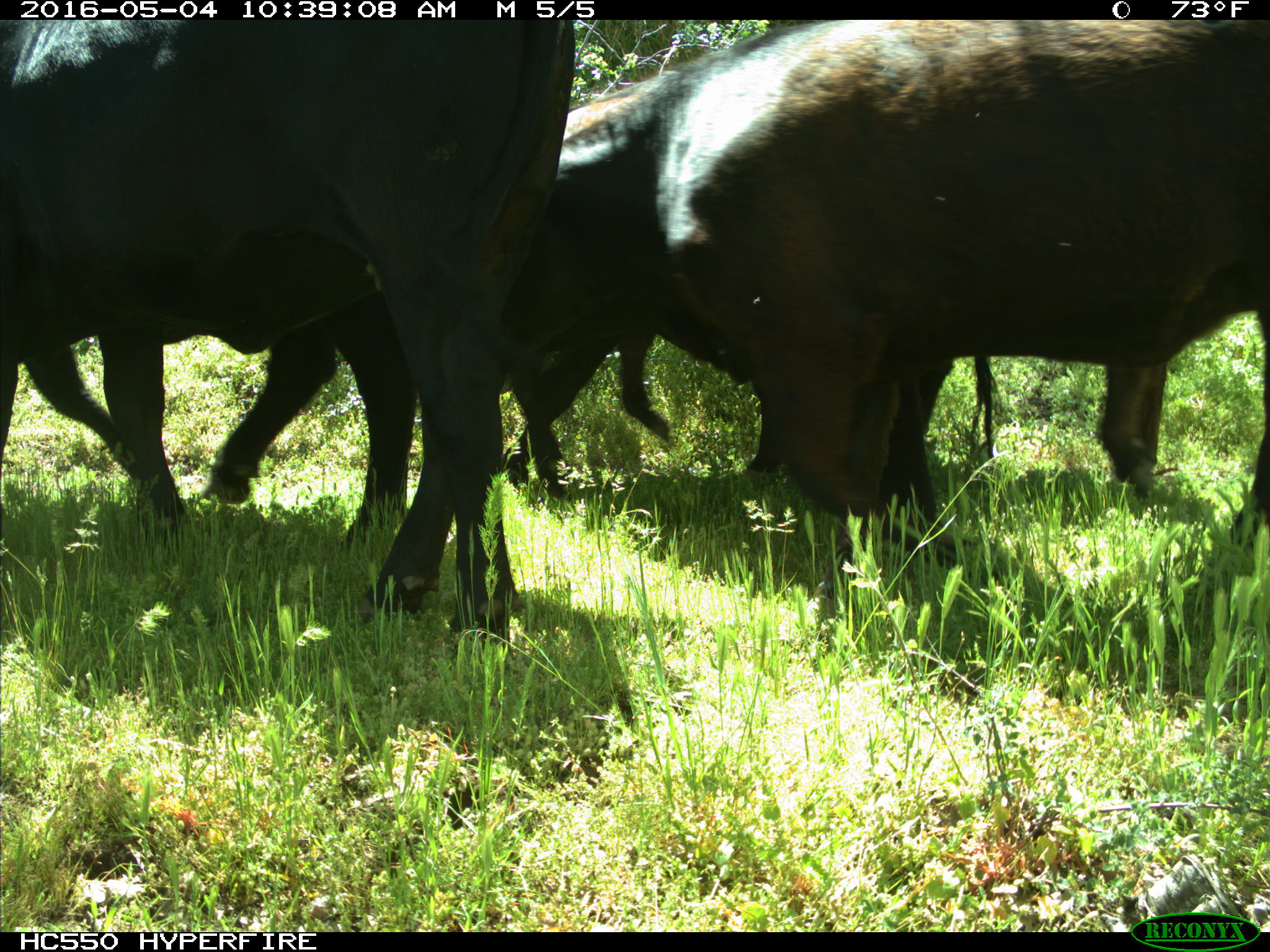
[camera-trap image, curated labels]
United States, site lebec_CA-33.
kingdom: Animalia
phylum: Chordata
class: Mammalia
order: Artiodactyla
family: Bovidae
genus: Bos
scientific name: Bos taurus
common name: domestic cow